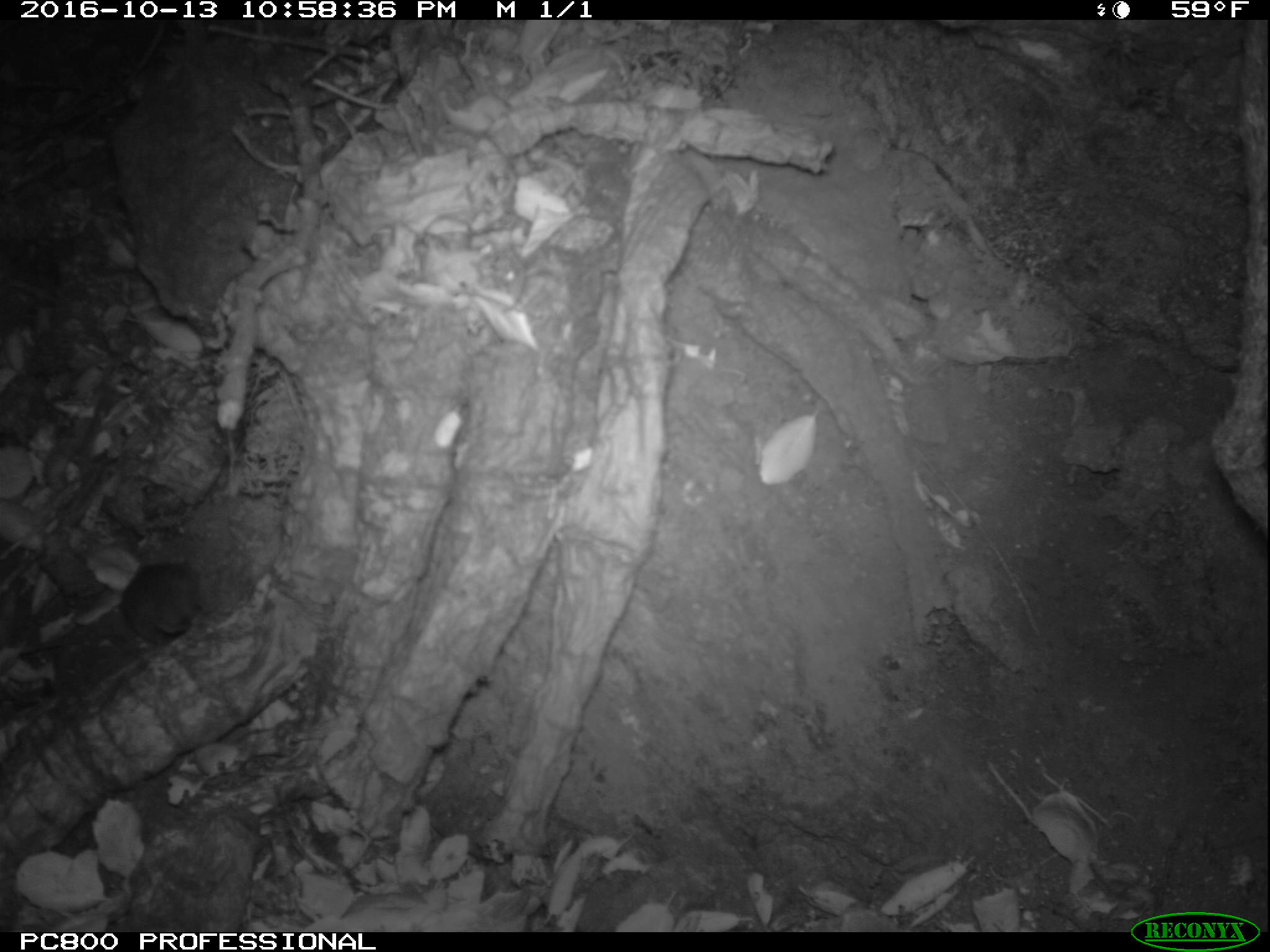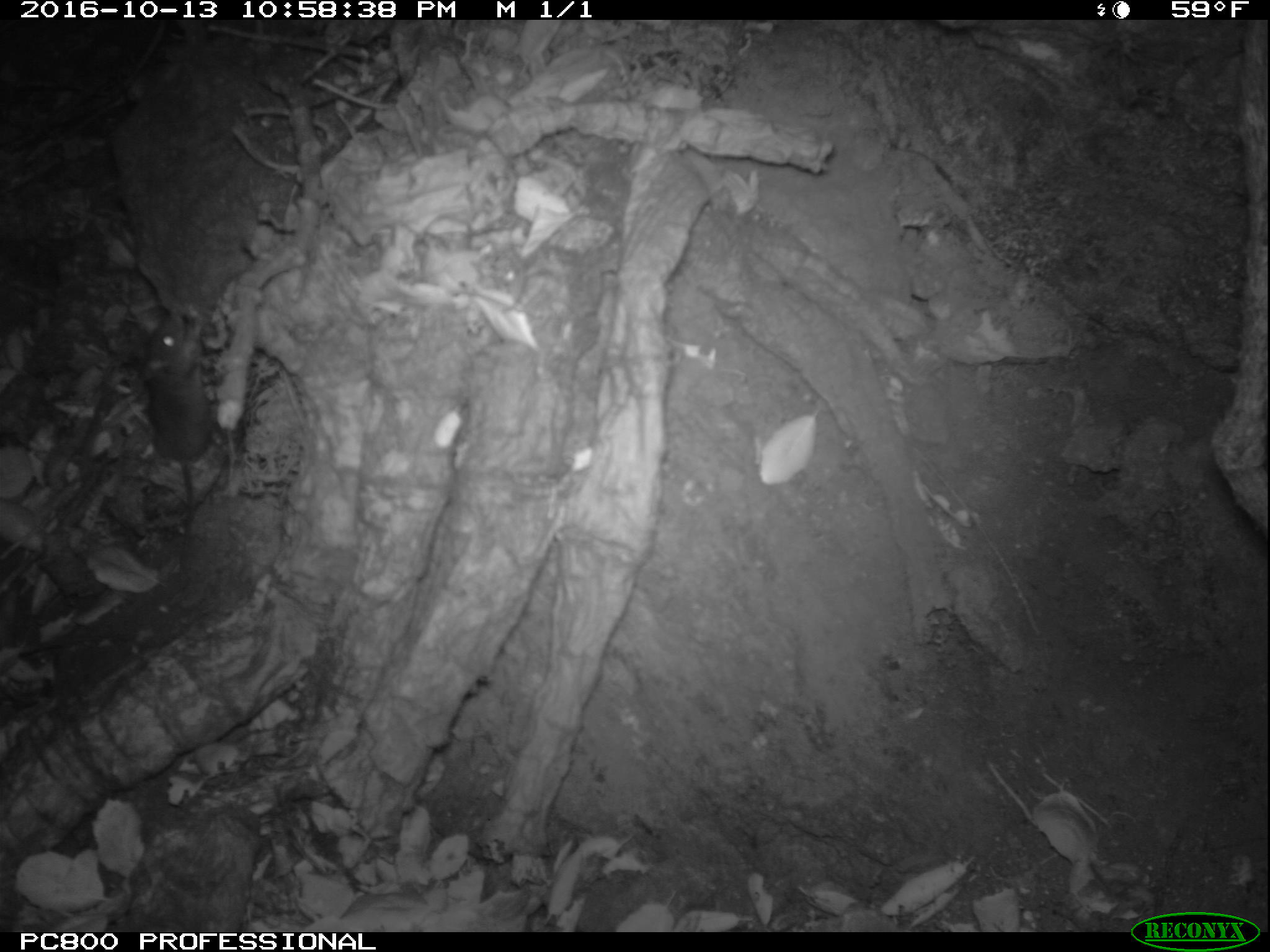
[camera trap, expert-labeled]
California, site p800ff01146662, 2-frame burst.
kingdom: Animalia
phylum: Chordata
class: Mammalia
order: Rodentia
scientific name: Rodentia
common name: rodent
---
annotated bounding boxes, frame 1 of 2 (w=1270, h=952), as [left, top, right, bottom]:
rodent: [121, 561, 203, 645]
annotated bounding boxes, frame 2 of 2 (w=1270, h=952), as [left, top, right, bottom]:
rodent: [142, 314, 214, 586]